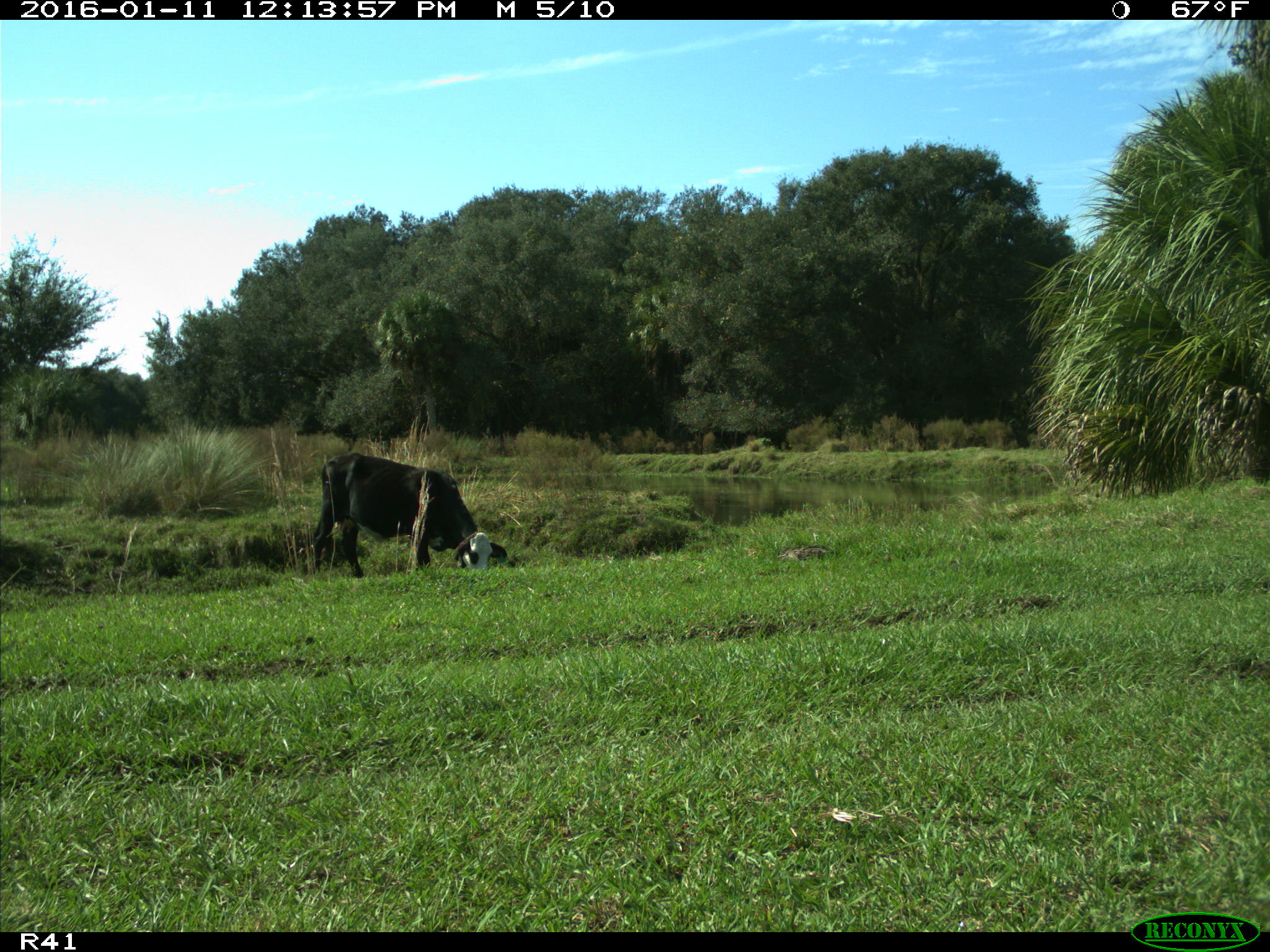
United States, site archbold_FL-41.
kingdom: Animalia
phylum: Chordata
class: Mammalia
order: Artiodactyla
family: Bovidae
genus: Bos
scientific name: Bos taurus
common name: domestic cow